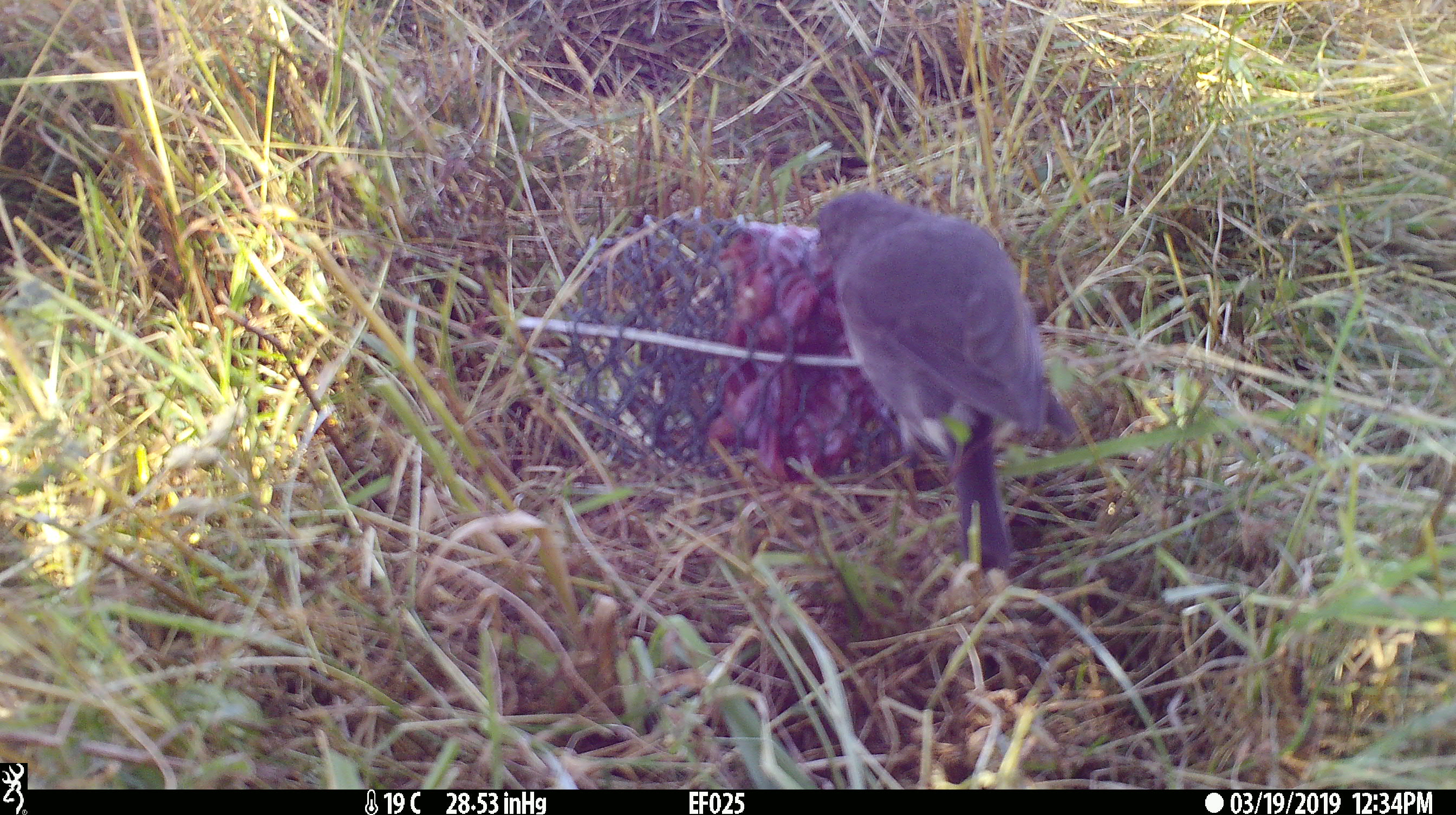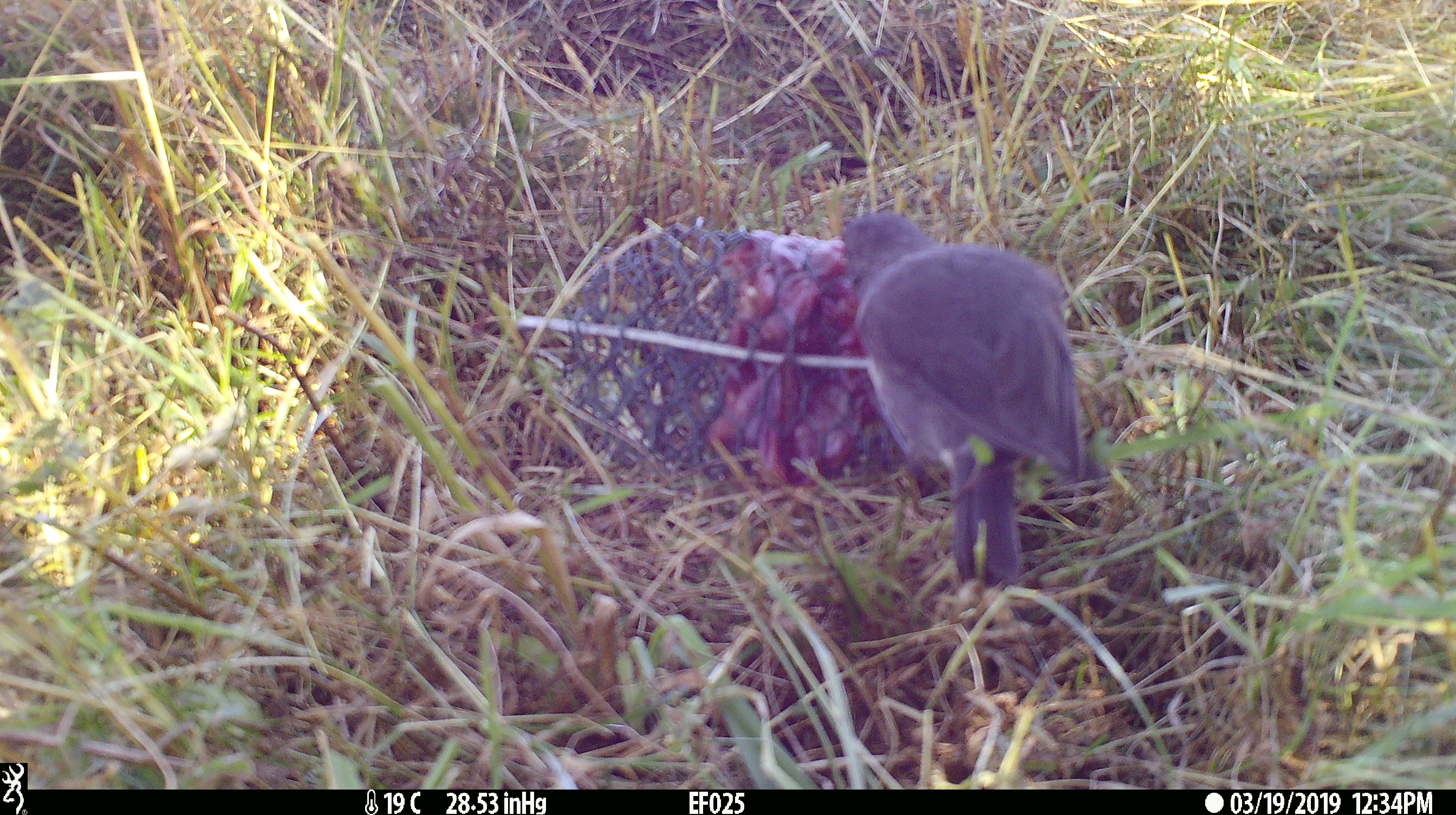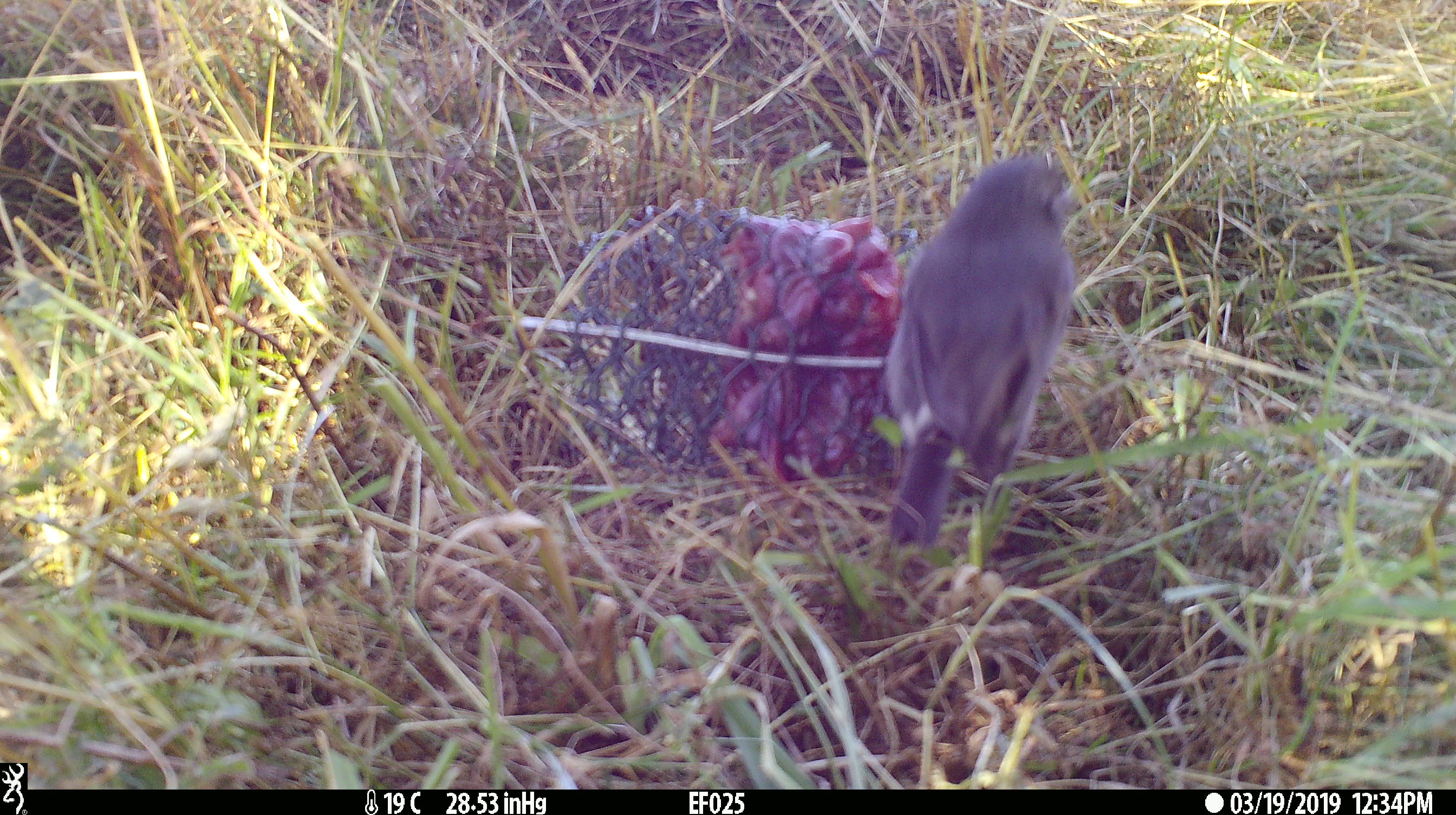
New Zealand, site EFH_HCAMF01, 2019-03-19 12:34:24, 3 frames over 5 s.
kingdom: Animalia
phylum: Chordata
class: Aves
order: Passeriformes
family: Petroicidae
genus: Petroica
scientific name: Petroica australis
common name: new zealand robin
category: robin